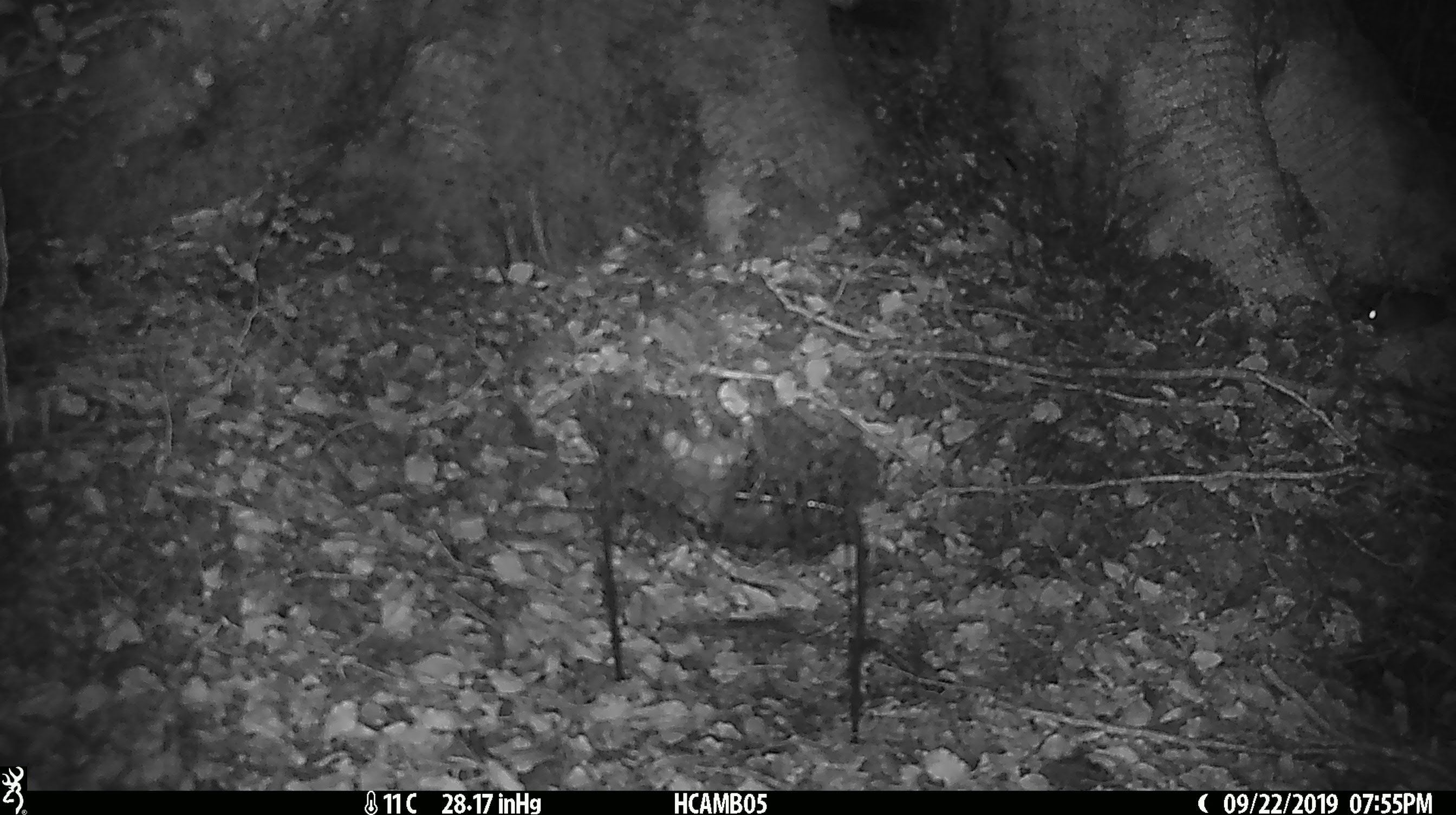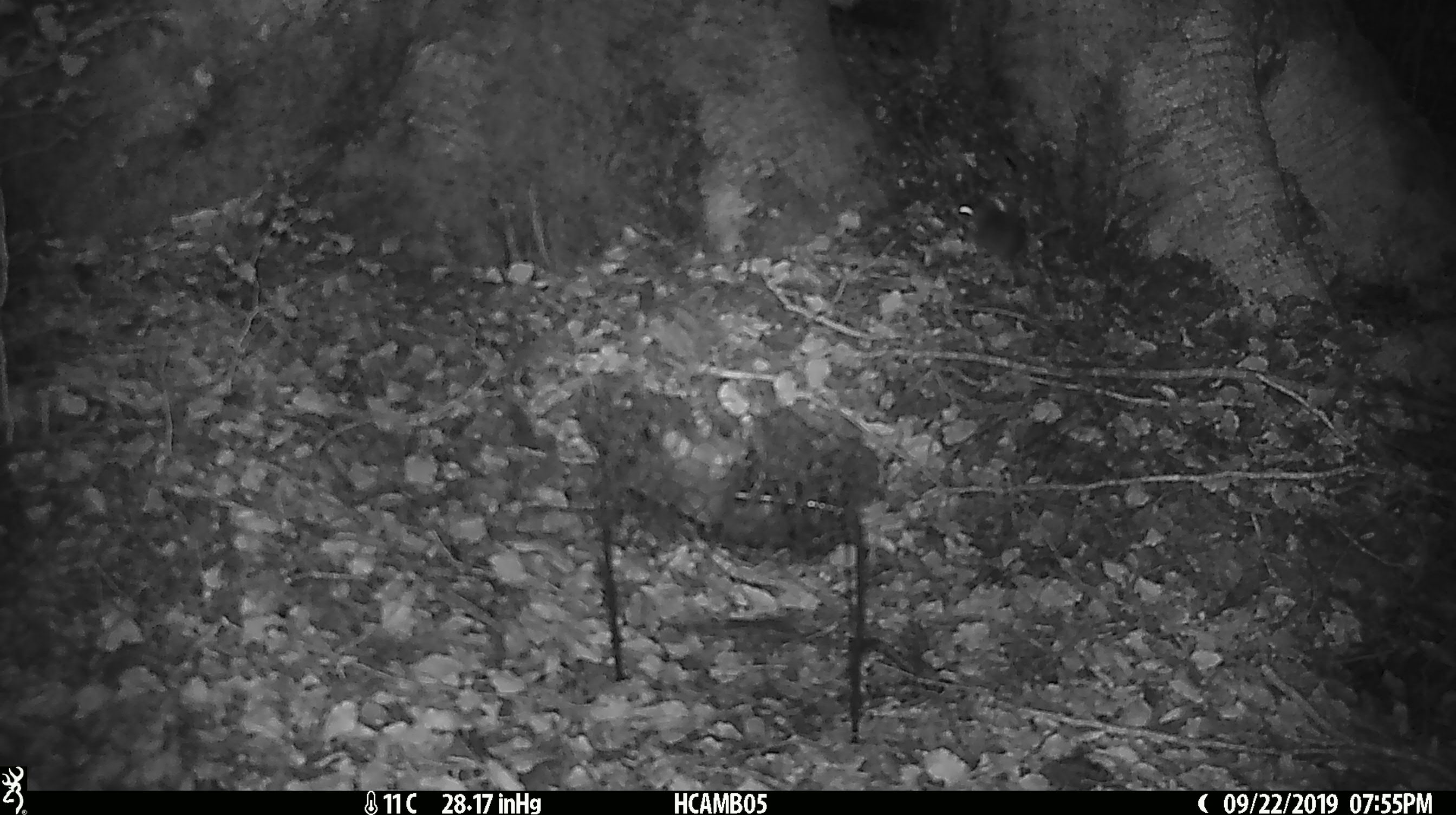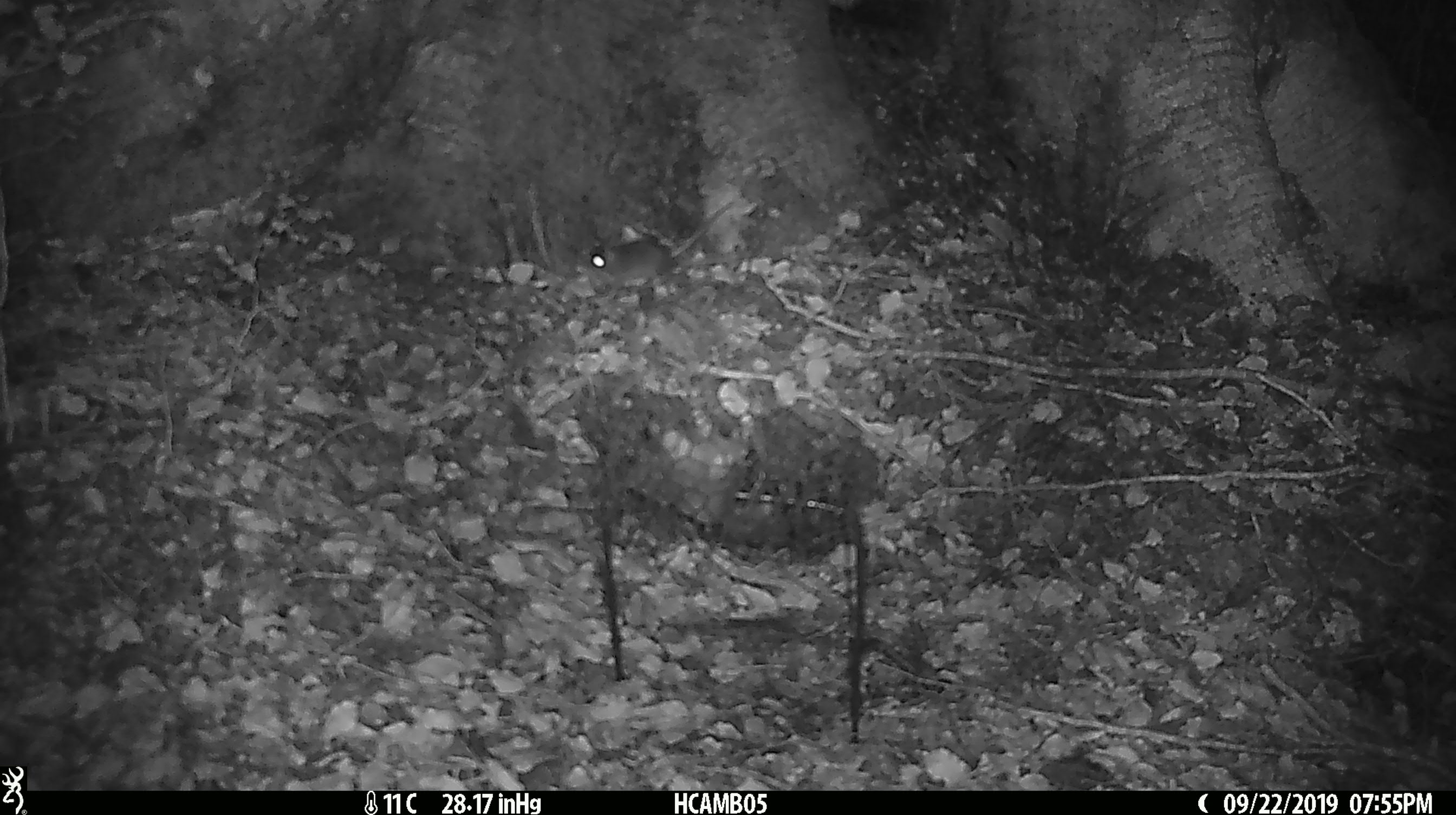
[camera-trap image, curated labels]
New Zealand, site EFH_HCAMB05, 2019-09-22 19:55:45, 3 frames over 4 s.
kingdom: Animalia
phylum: Chordata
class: Mammalia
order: Rodentia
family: Muridae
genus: Mus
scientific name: Mus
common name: mouse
Mouse (Mus).